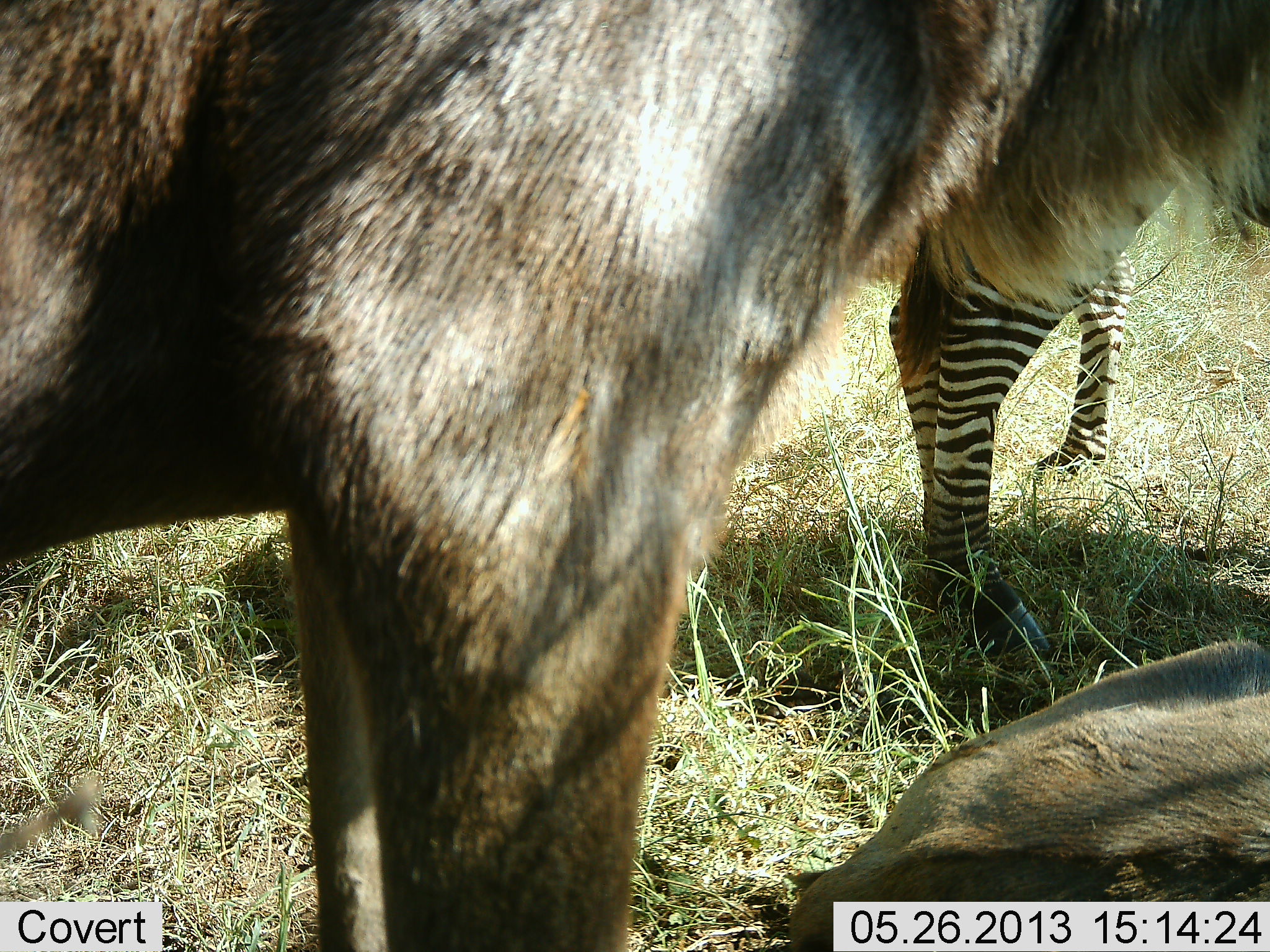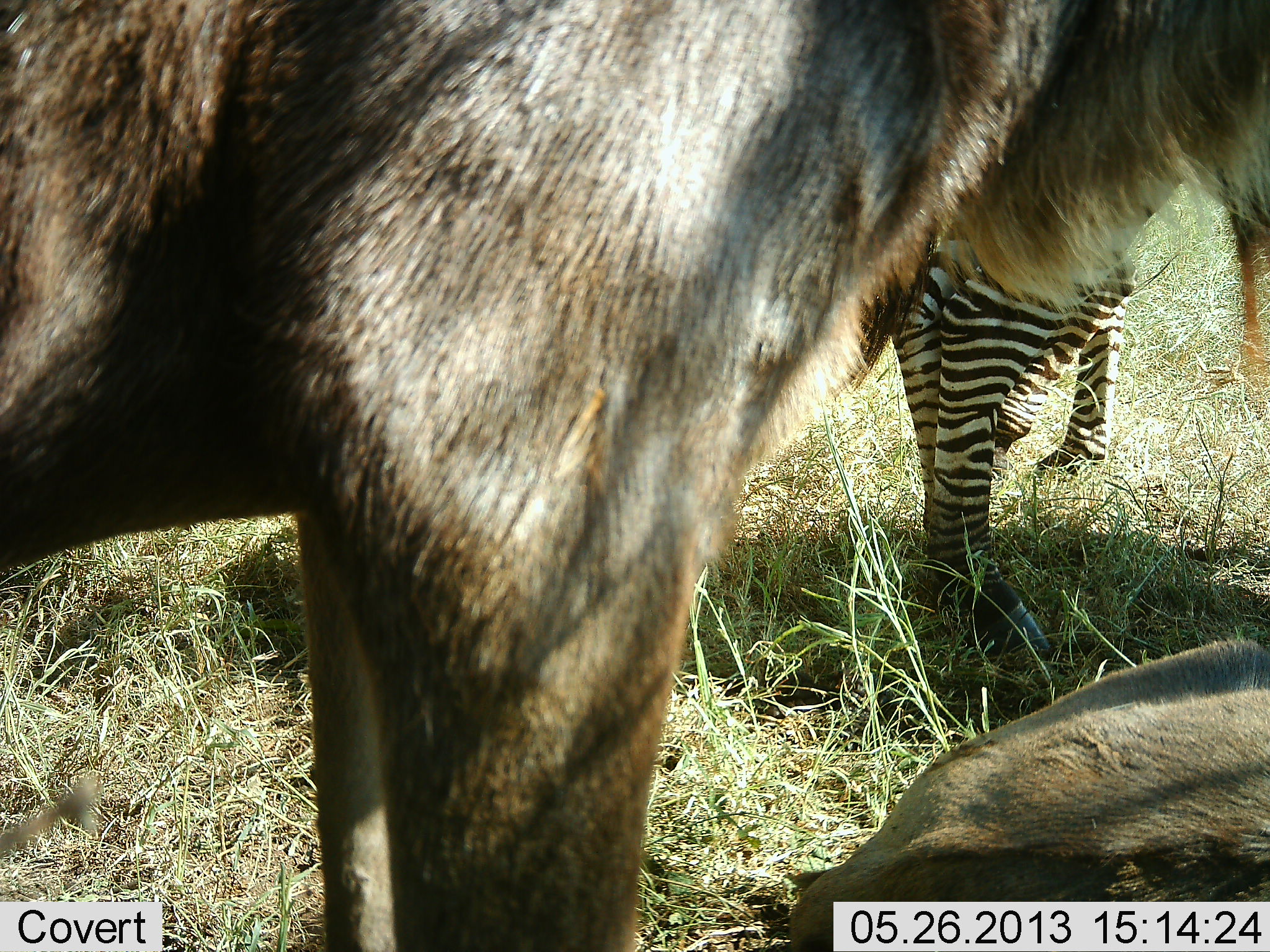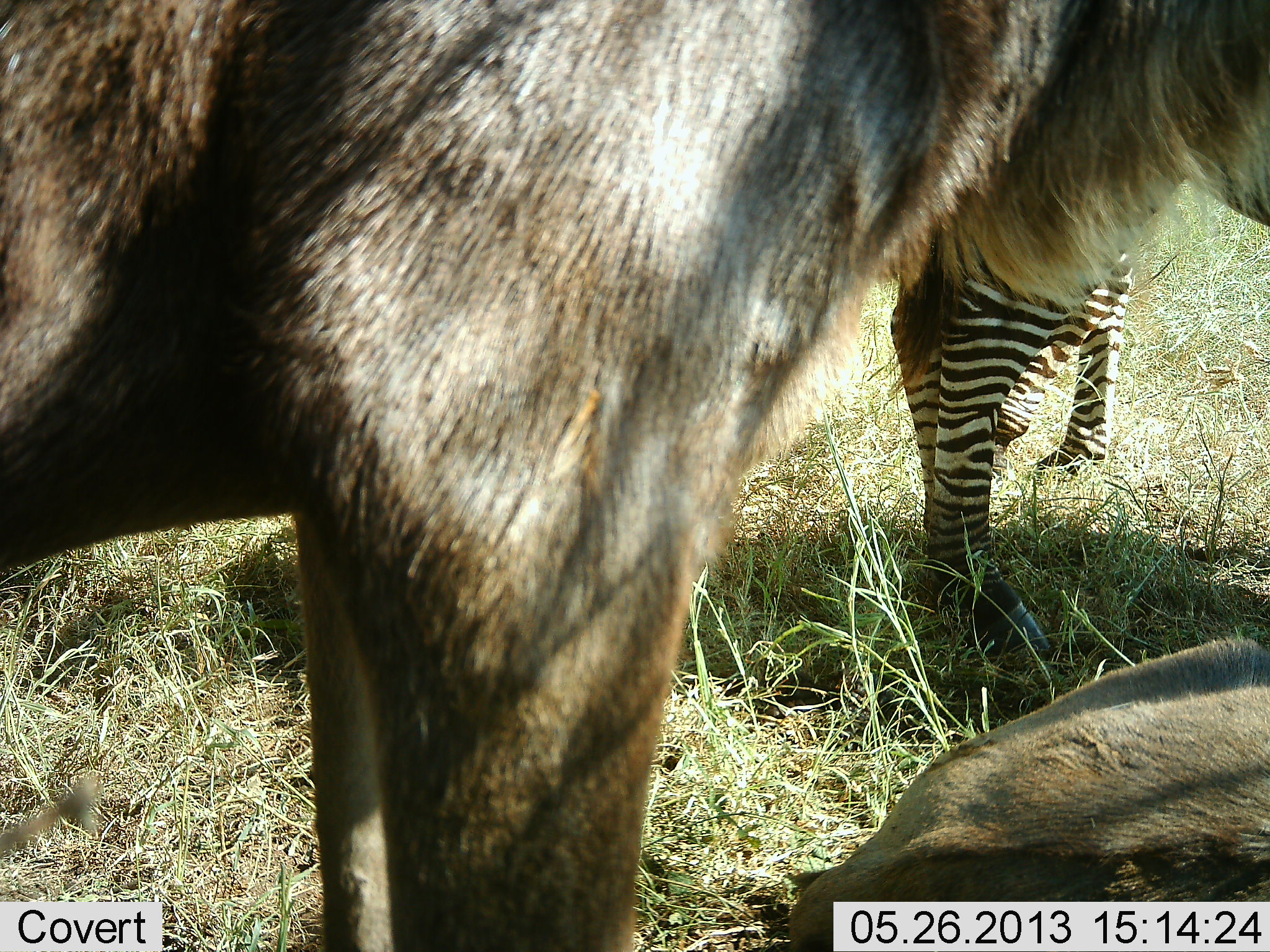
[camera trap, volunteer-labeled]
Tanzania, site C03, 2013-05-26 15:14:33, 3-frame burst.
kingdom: Animalia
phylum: Chordata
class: Mammalia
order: Artiodactyla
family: Bovidae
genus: Connochaetes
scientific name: Connochaetes taurinus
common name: blue wildebeest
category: wildebeest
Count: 2.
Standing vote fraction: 89%.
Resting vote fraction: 79%.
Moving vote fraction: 0%.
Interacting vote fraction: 0%.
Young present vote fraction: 5%.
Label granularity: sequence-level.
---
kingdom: Animalia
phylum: Chordata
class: Mammalia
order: Perissodactyla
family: Equidae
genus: Equus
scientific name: Equus quagga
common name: plains zebra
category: zebra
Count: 1.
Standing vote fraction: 96%.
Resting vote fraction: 0%.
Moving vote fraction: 0%.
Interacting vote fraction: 0%.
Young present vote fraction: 0%.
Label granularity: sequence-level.